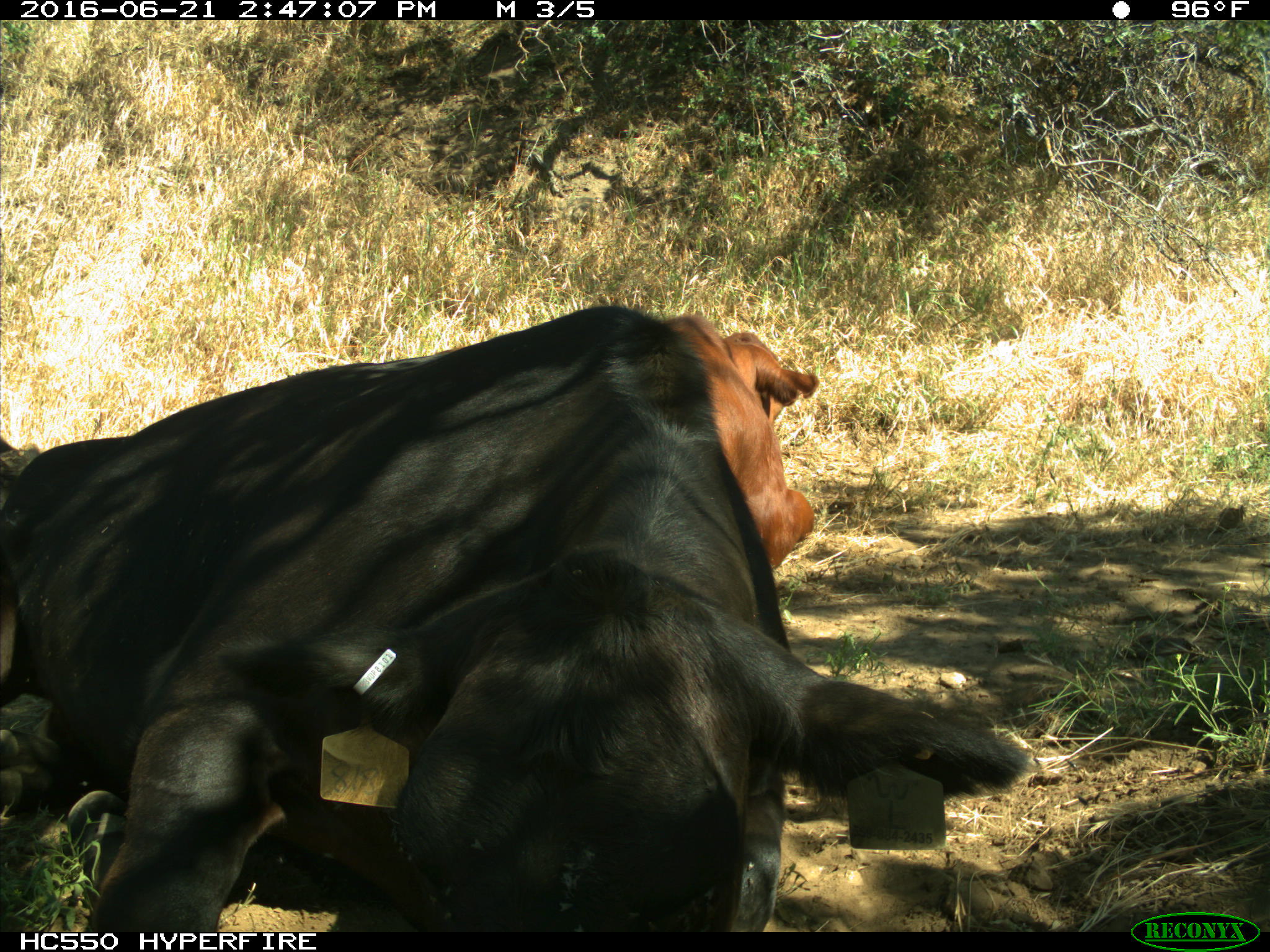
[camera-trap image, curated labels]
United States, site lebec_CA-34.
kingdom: Animalia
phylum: Chordata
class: Mammalia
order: Artiodactyla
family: Bovidae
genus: Bos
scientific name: Bos taurus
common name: domestic cow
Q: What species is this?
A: Bos taurus (domestic cow).